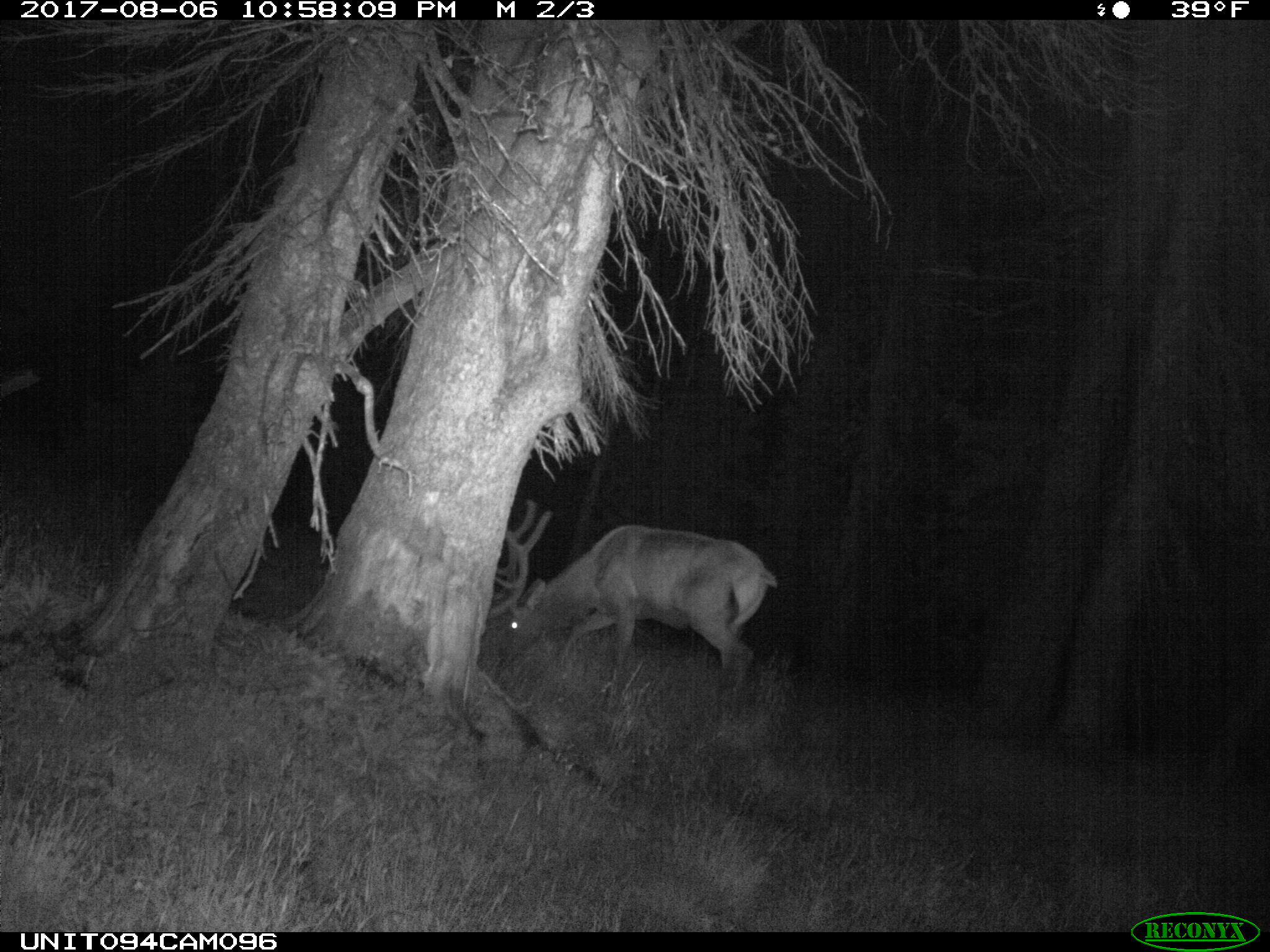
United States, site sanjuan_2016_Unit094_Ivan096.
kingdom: Animalia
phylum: Chordata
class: Mammalia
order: Artiodactyla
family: Cervidae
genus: Cervus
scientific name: Cervus elaphus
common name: red deer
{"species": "Cervus elaphus (red deer)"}